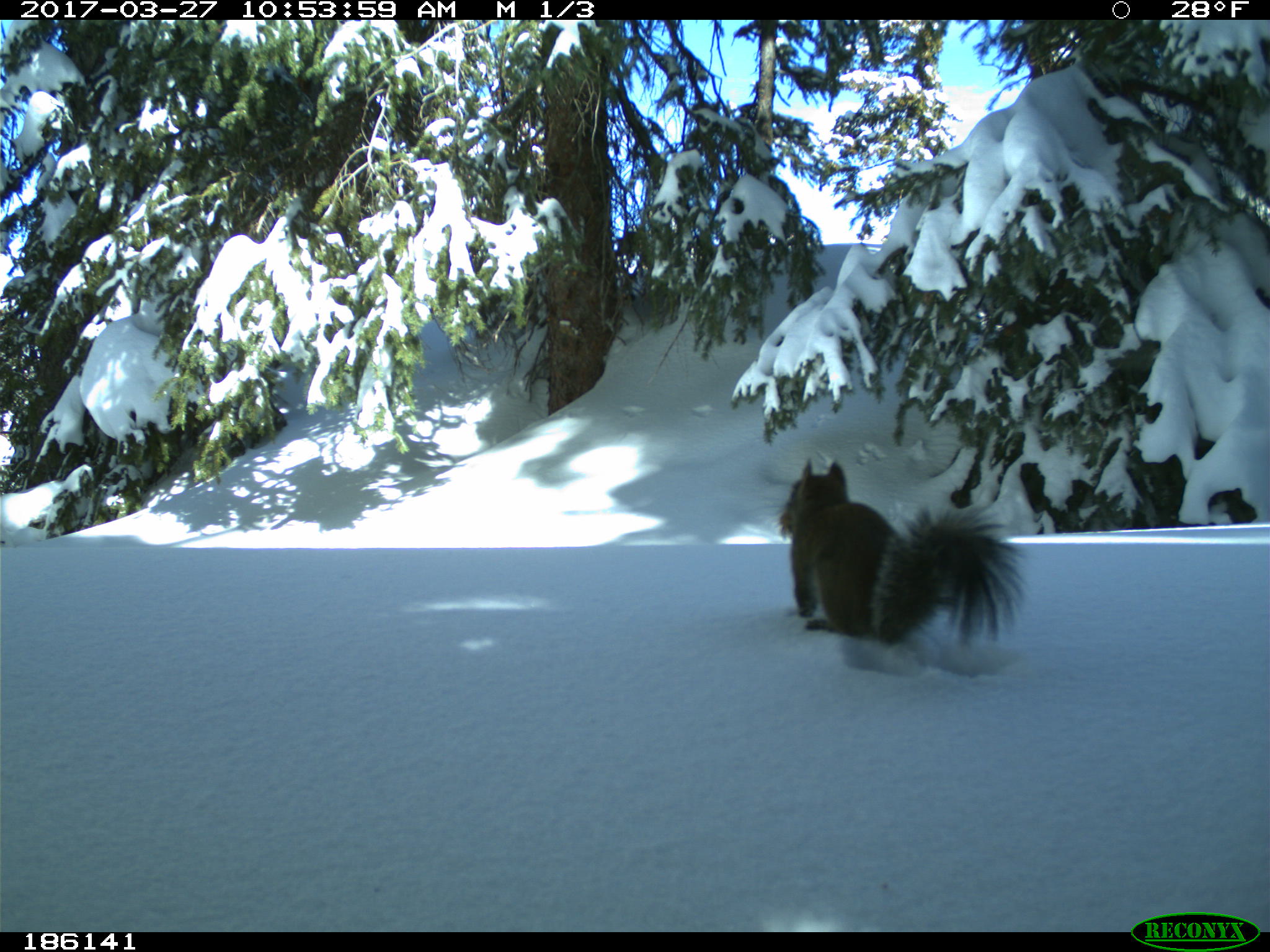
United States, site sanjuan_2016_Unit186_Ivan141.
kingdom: Animalia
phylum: Chordata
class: Mammalia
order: Rodentia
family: Sciuridae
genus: Tamiasciurus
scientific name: Tamiasciurus hudsonicus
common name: american red squirrel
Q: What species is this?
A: Tamiasciurus hudsonicus (american red squirrel).